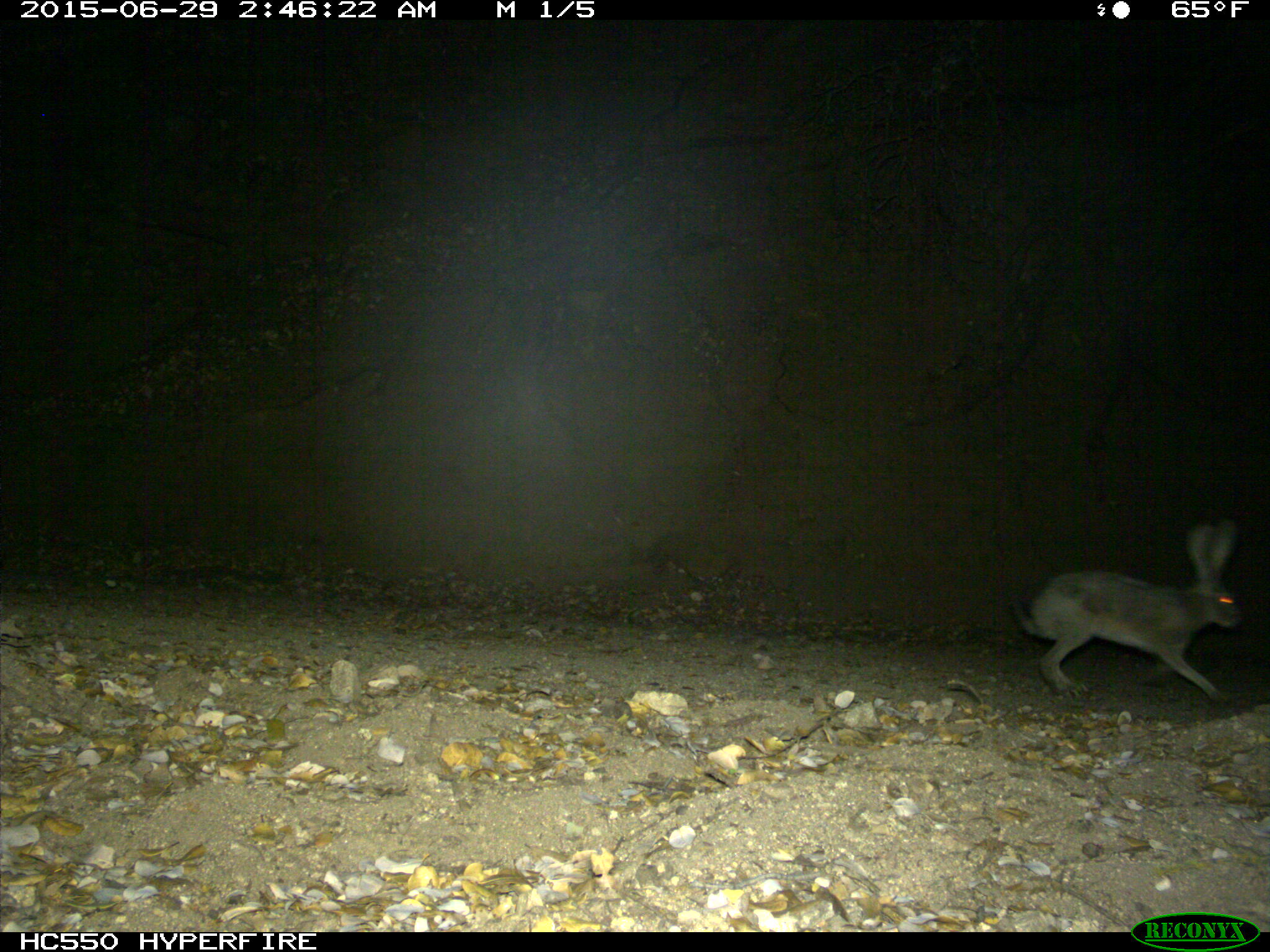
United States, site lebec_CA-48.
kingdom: Animalia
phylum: Chordata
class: Mammalia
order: Lagomorpha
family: Leporidae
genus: Lepus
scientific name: Lepus californicus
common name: black-tailed jackrabbit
Lepus californicus (black-tailed jackrabbit).